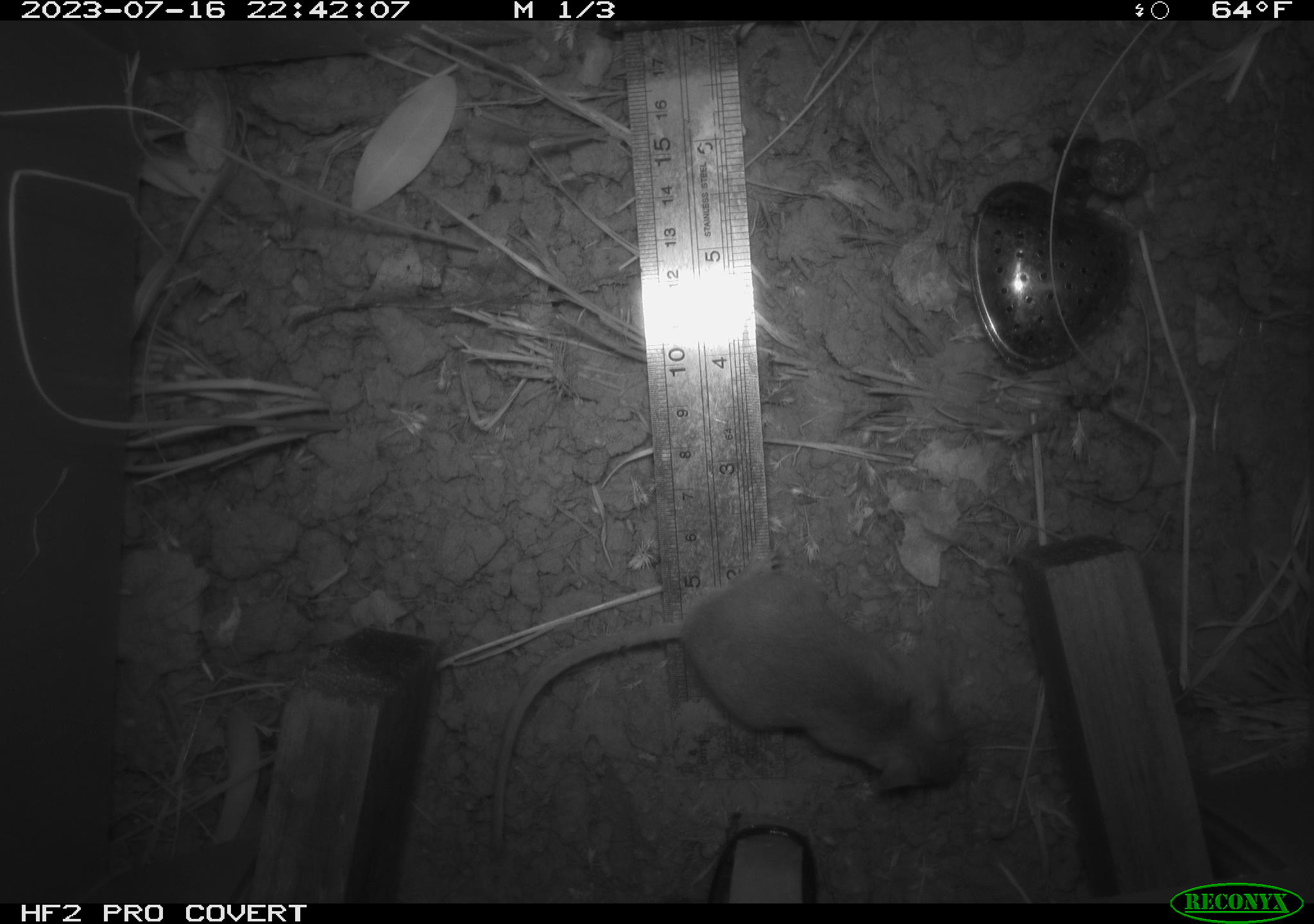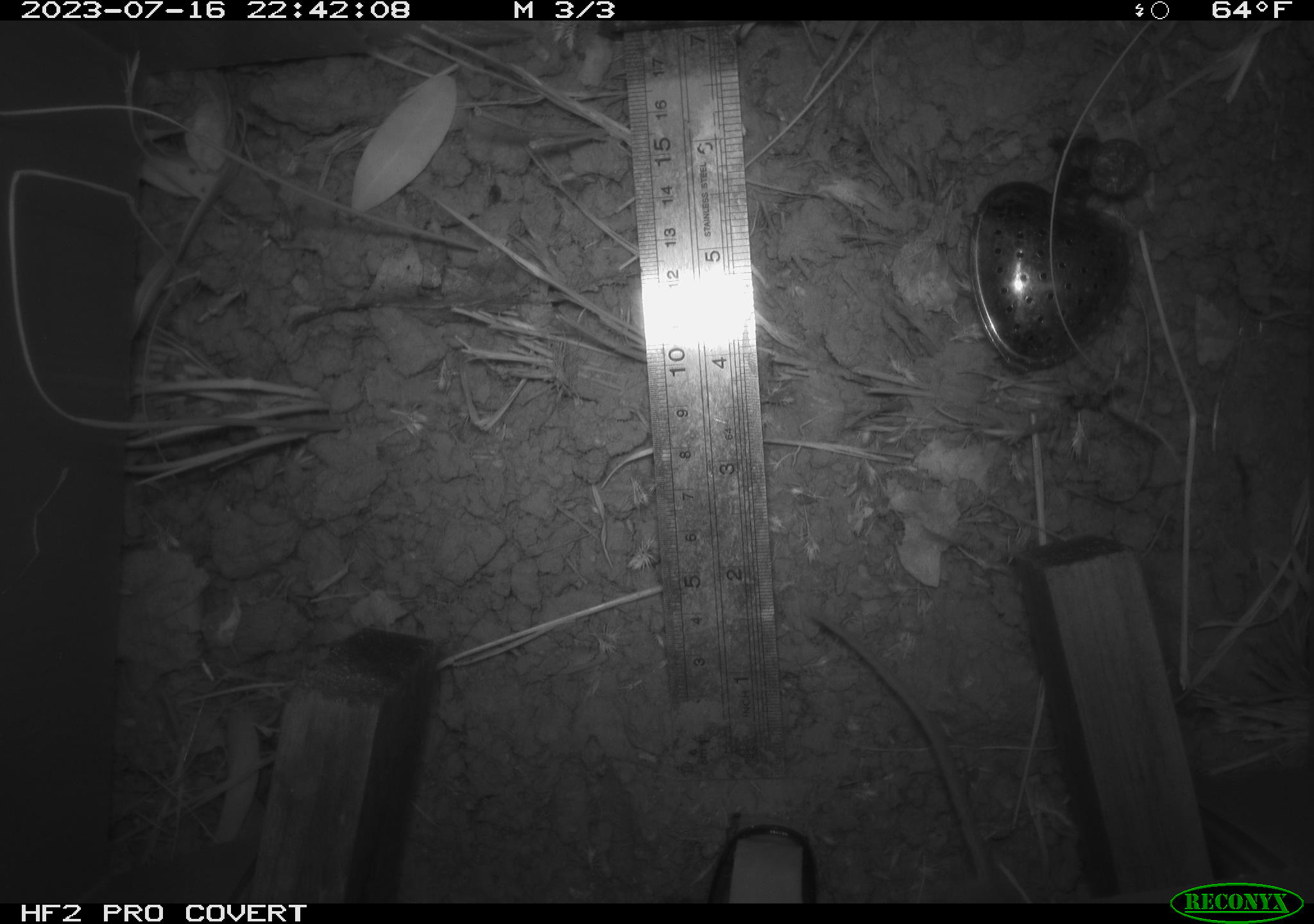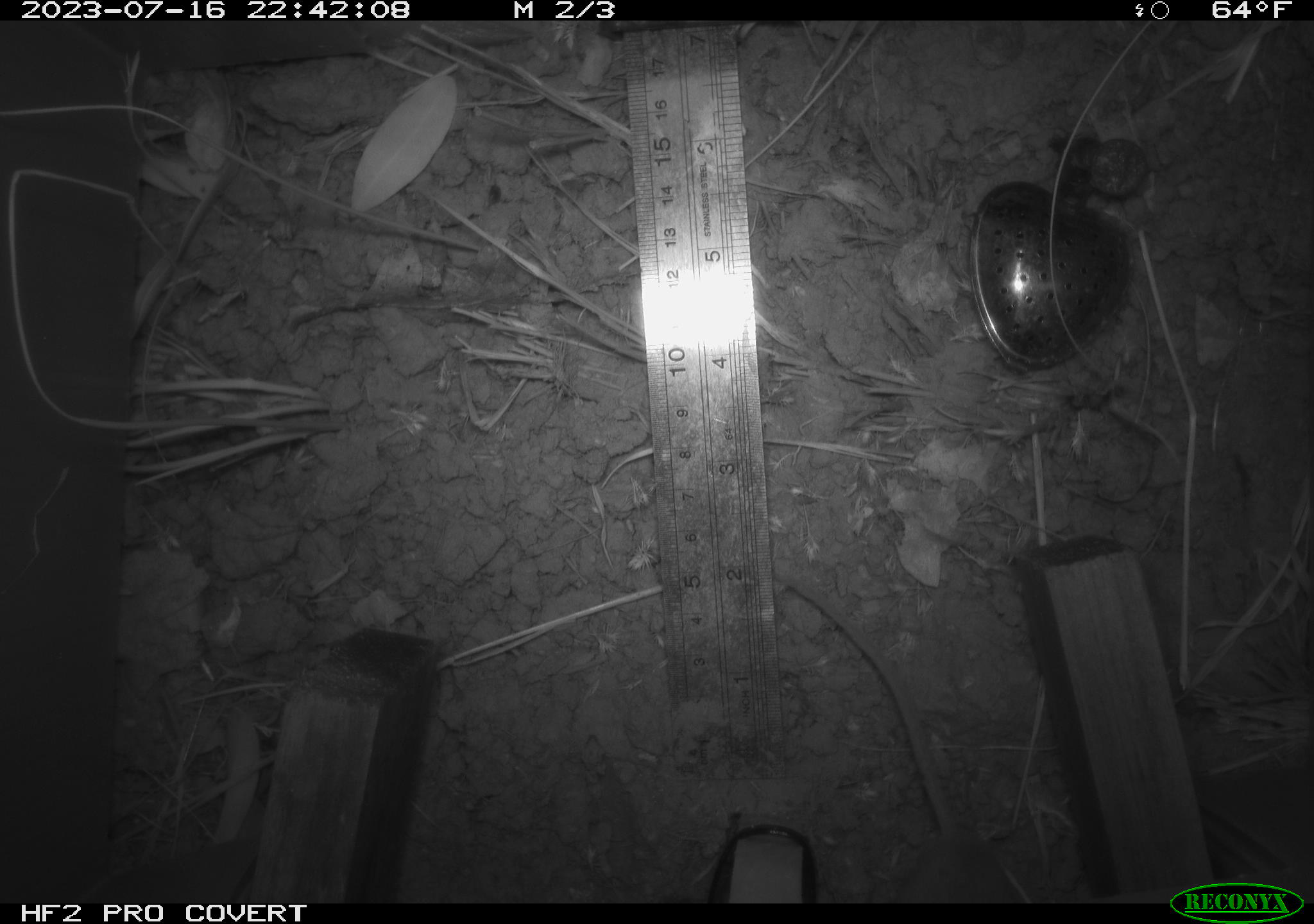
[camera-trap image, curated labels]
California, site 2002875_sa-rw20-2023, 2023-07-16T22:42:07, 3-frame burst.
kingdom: Animalia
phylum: Chordata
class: Mammalia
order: Rodentia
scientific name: Rodentia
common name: mouse species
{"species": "mouse species (Rodentia)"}